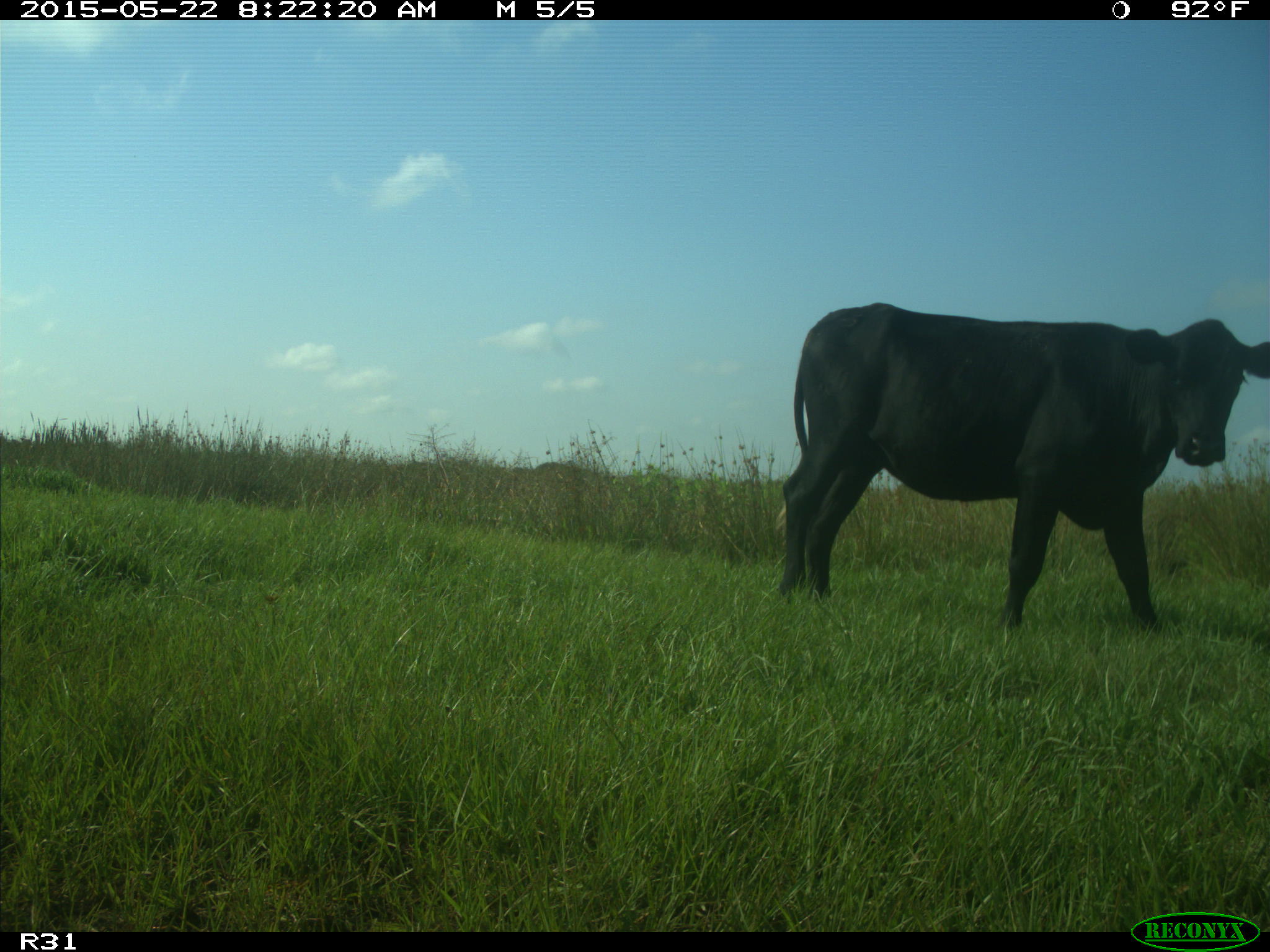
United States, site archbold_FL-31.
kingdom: Animalia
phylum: Chordata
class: Mammalia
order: Artiodactyla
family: Bovidae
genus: Bos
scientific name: Bos taurus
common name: domestic cow